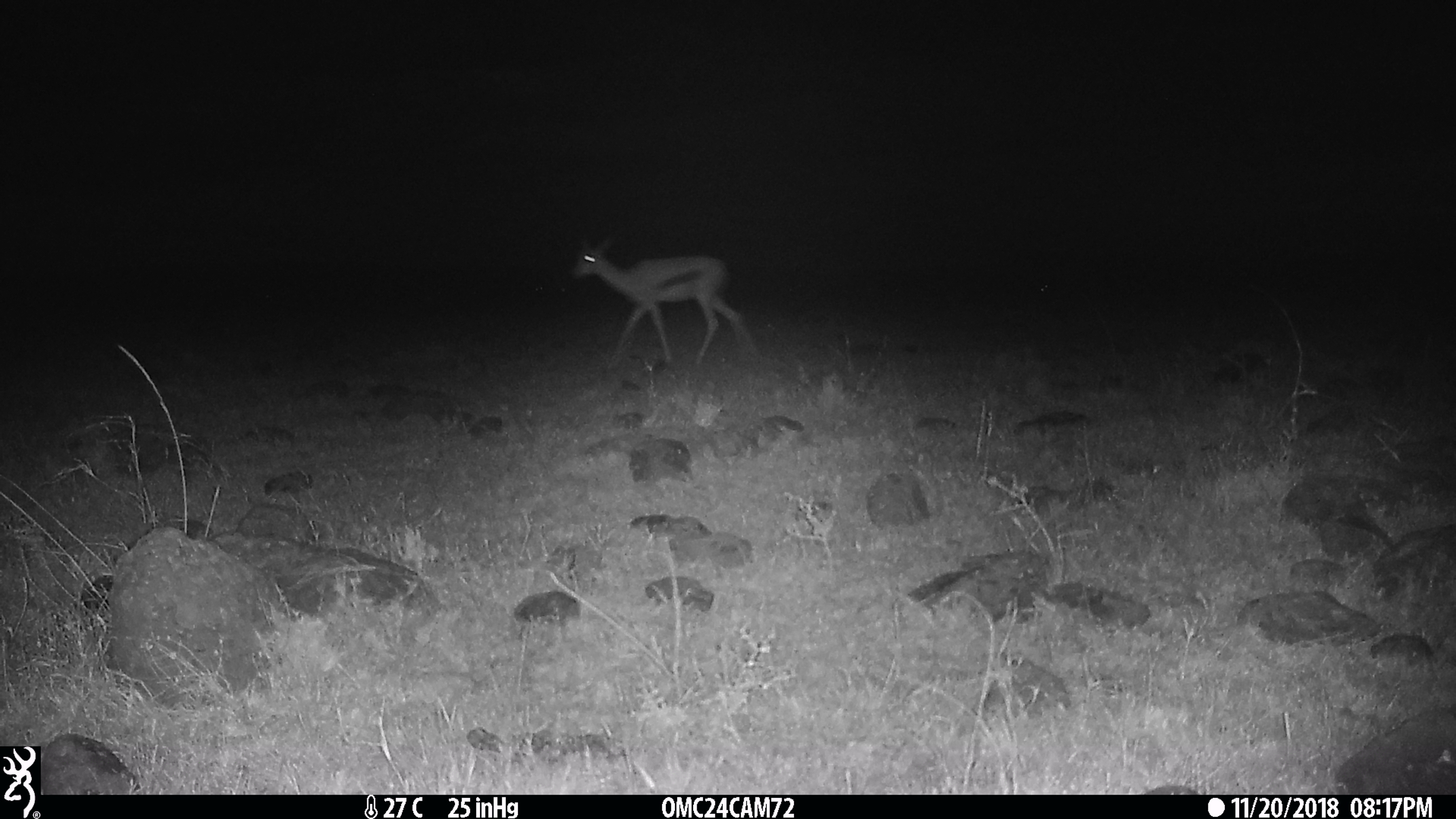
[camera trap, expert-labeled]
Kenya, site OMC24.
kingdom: Animalia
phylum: Chordata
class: Mammalia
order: Artiodactyla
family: Bovidae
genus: Eudorcas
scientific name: Eudorcas thomsonii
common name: thomon's gazelle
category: gazelle thomsons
Gazelle thomsons (thomon's gazelle) (Eudorcas thomsonii).